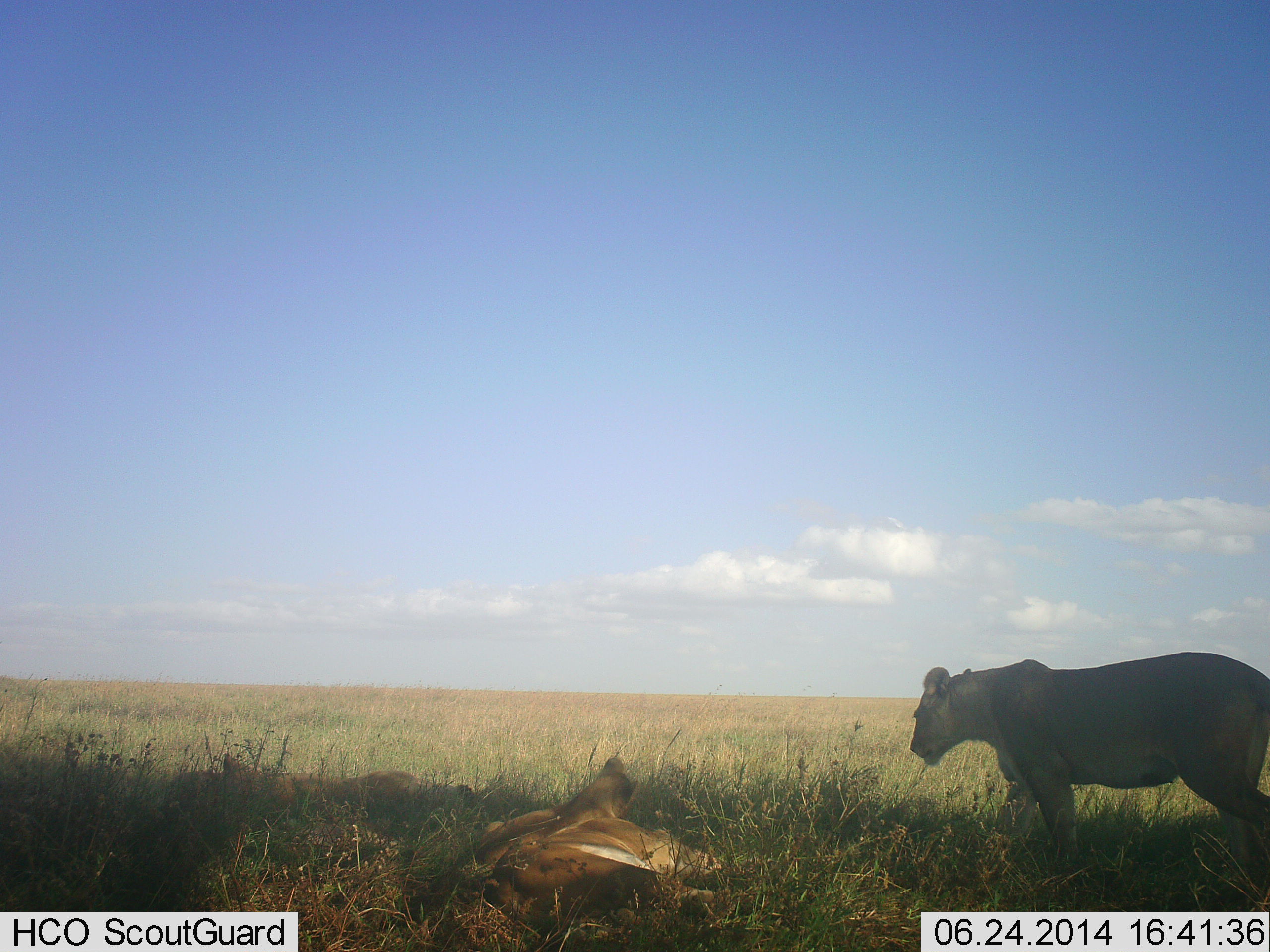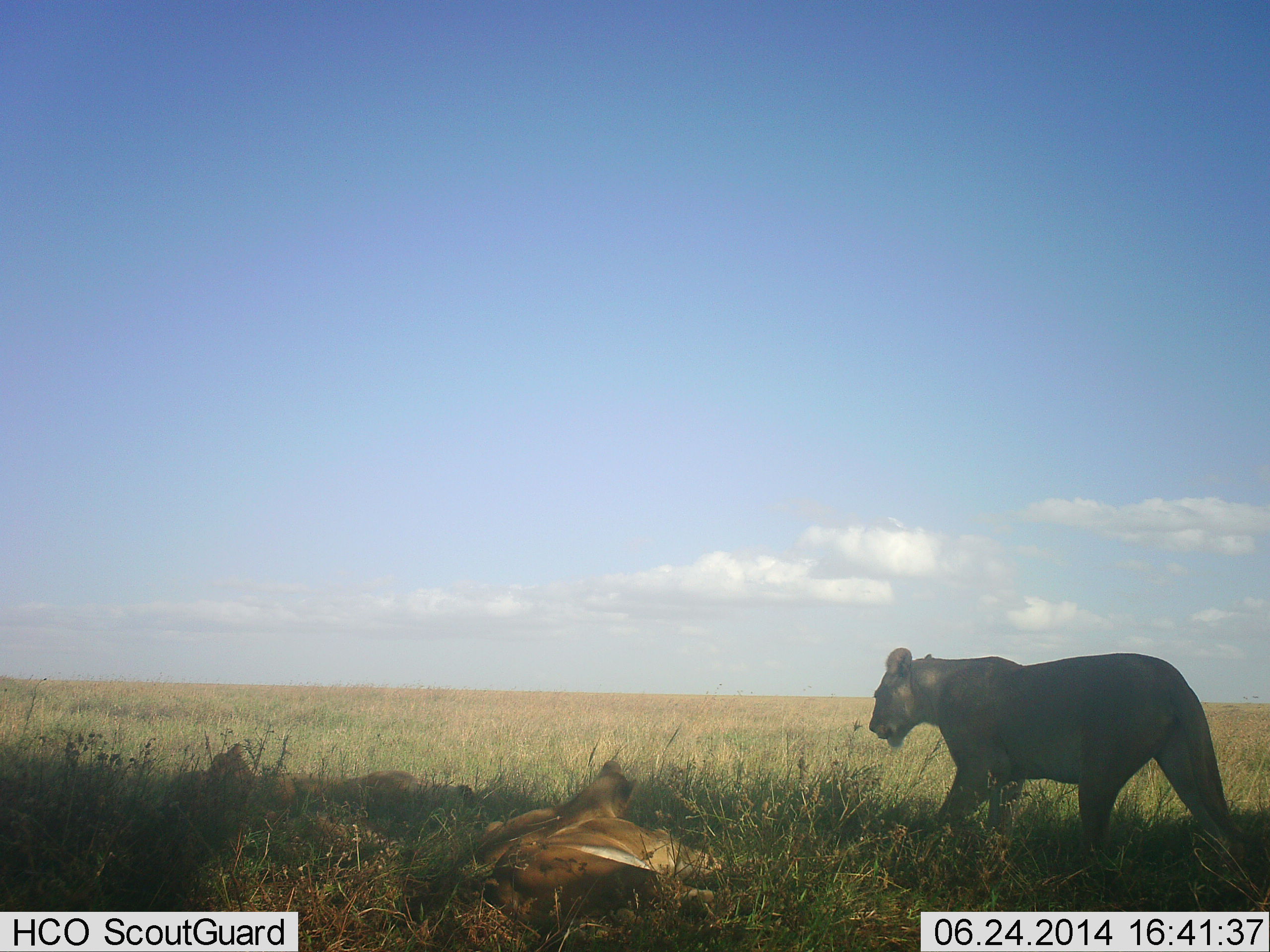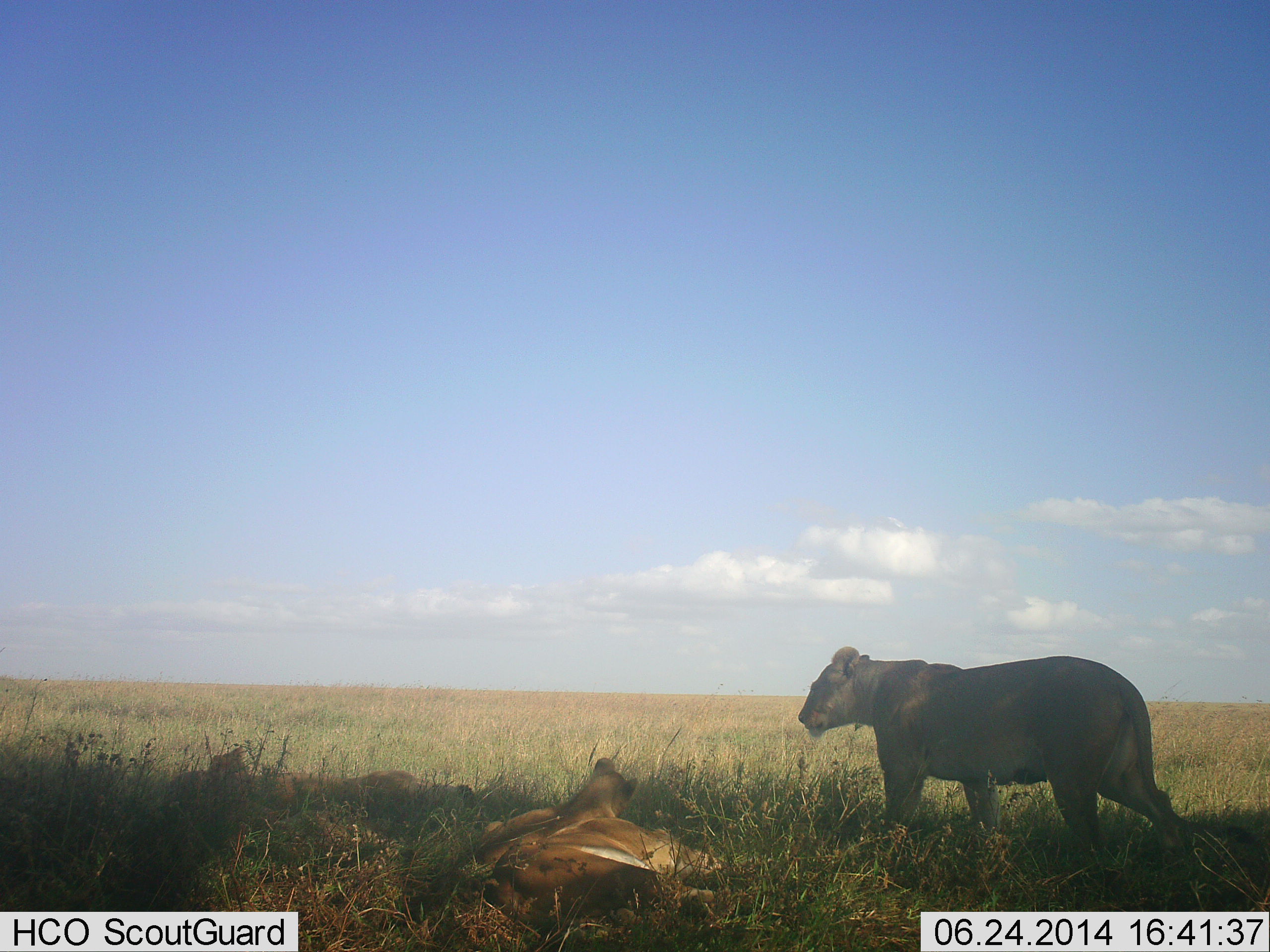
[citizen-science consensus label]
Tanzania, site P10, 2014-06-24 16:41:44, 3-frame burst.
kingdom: Animalia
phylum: Chordata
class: Mammalia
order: Carnivora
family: Felidae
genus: Panthera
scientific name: Panthera leo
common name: lion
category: lionfemale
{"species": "lionfemale (lion) (Panthera leo)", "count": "4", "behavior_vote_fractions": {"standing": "30%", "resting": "100%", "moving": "60%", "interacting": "0%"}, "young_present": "20%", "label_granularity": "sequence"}